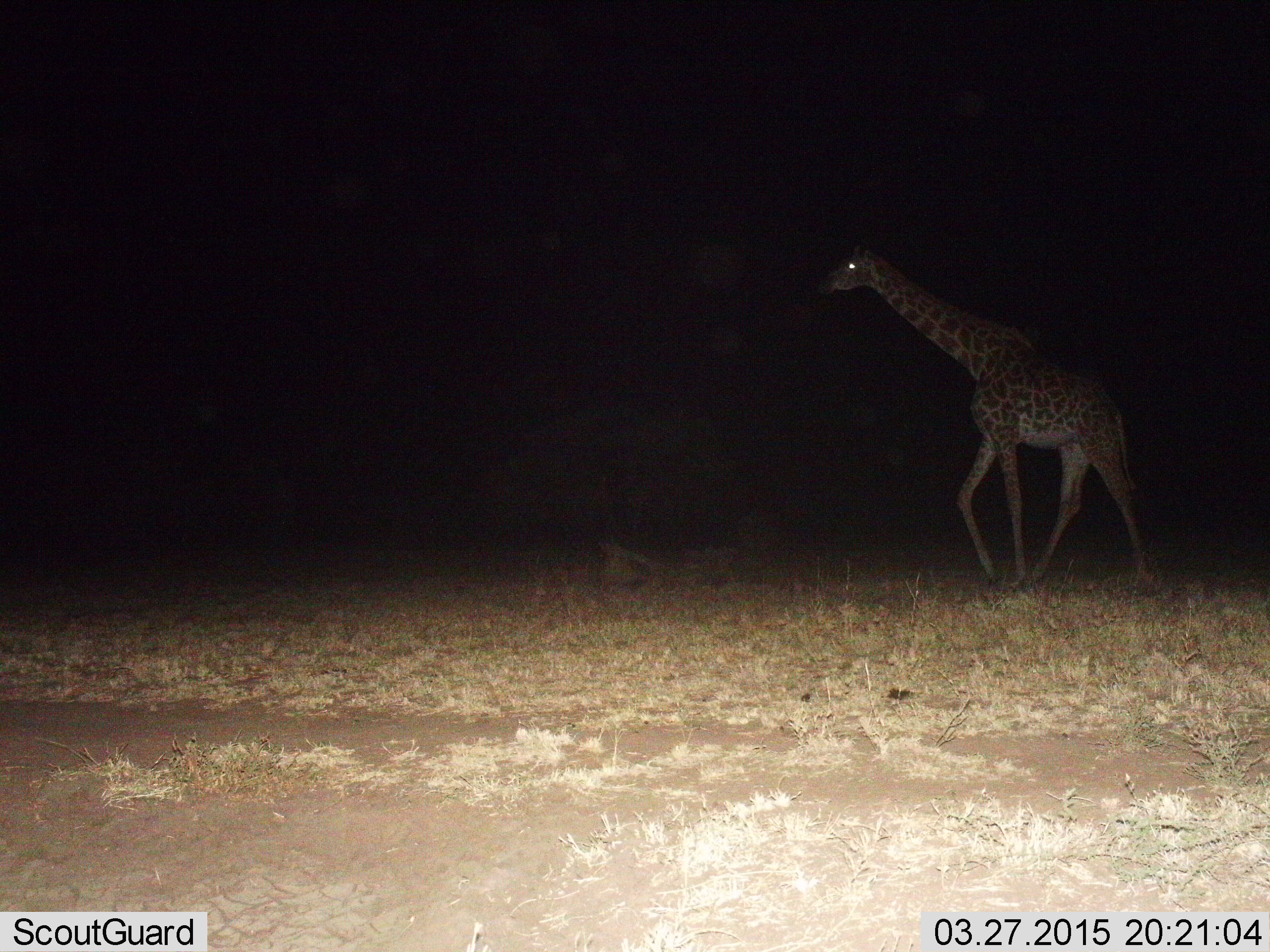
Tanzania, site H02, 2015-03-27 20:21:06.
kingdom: Animalia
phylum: Chordata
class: Mammalia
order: Artiodactyla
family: Giraffidae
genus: Giraffa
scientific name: Giraffa camelopardalis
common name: giraffe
Giraffe (Giraffa camelopardalis), count 1. Behavior (volunteer vote fractions): standing 10%, resting 0%, moving 90%, interacting 0%. Young present (vote fraction): 10%. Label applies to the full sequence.